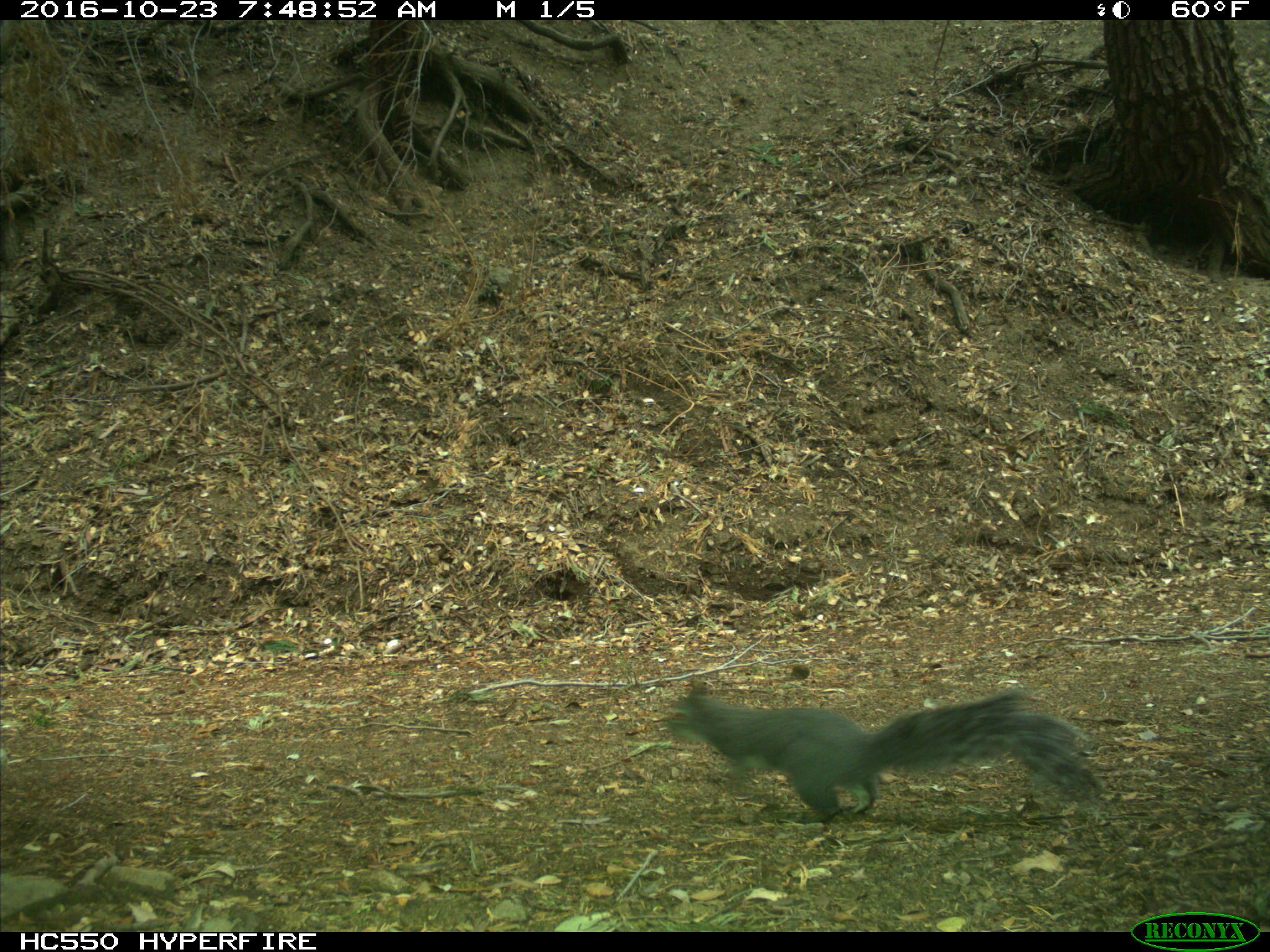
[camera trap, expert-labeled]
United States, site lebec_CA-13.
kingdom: Animalia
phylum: Chordata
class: Mammalia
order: Rodentia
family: Sciuridae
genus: Sciurus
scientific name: Sciurus carolinensis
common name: eastern gray squirrel